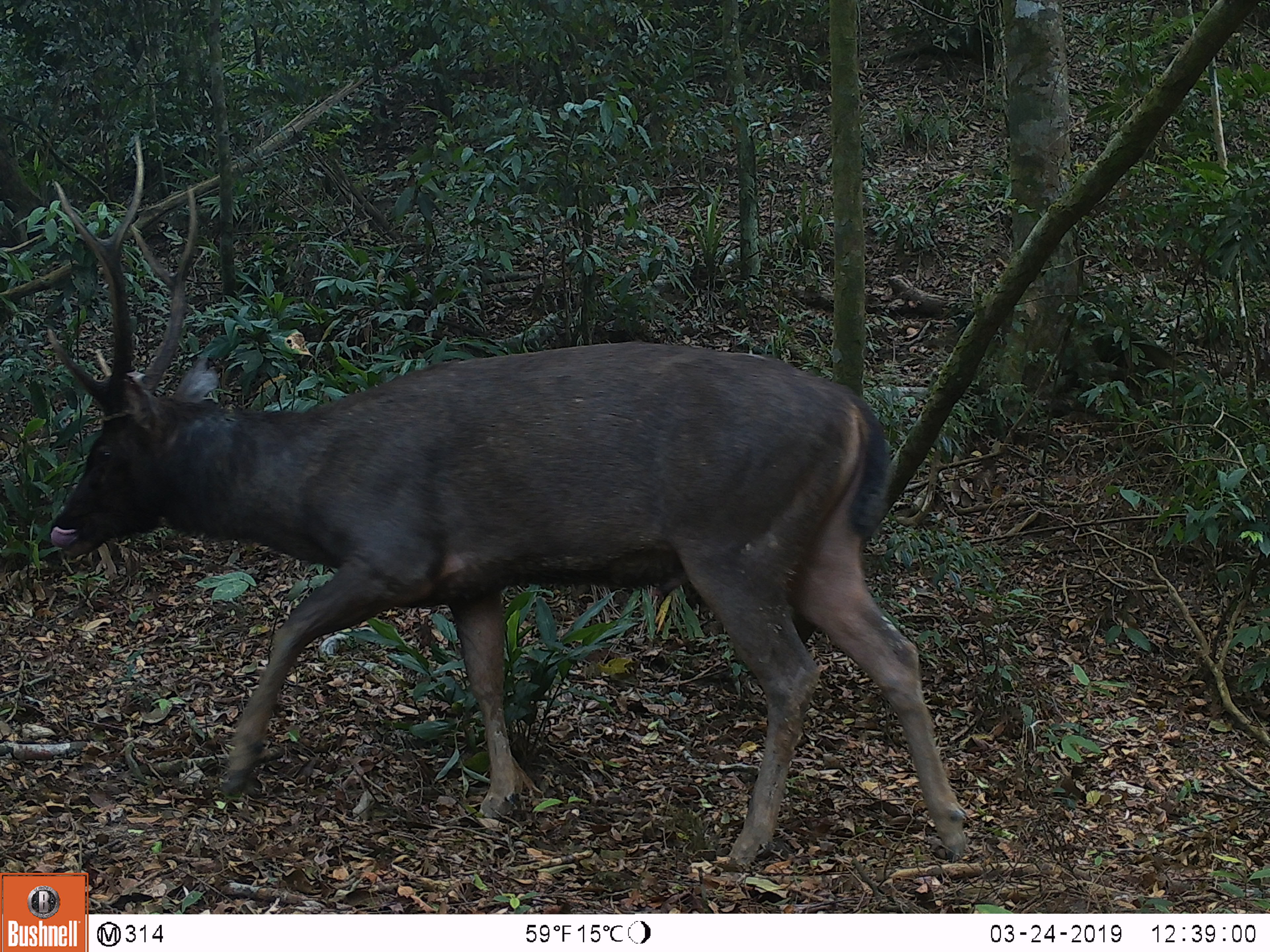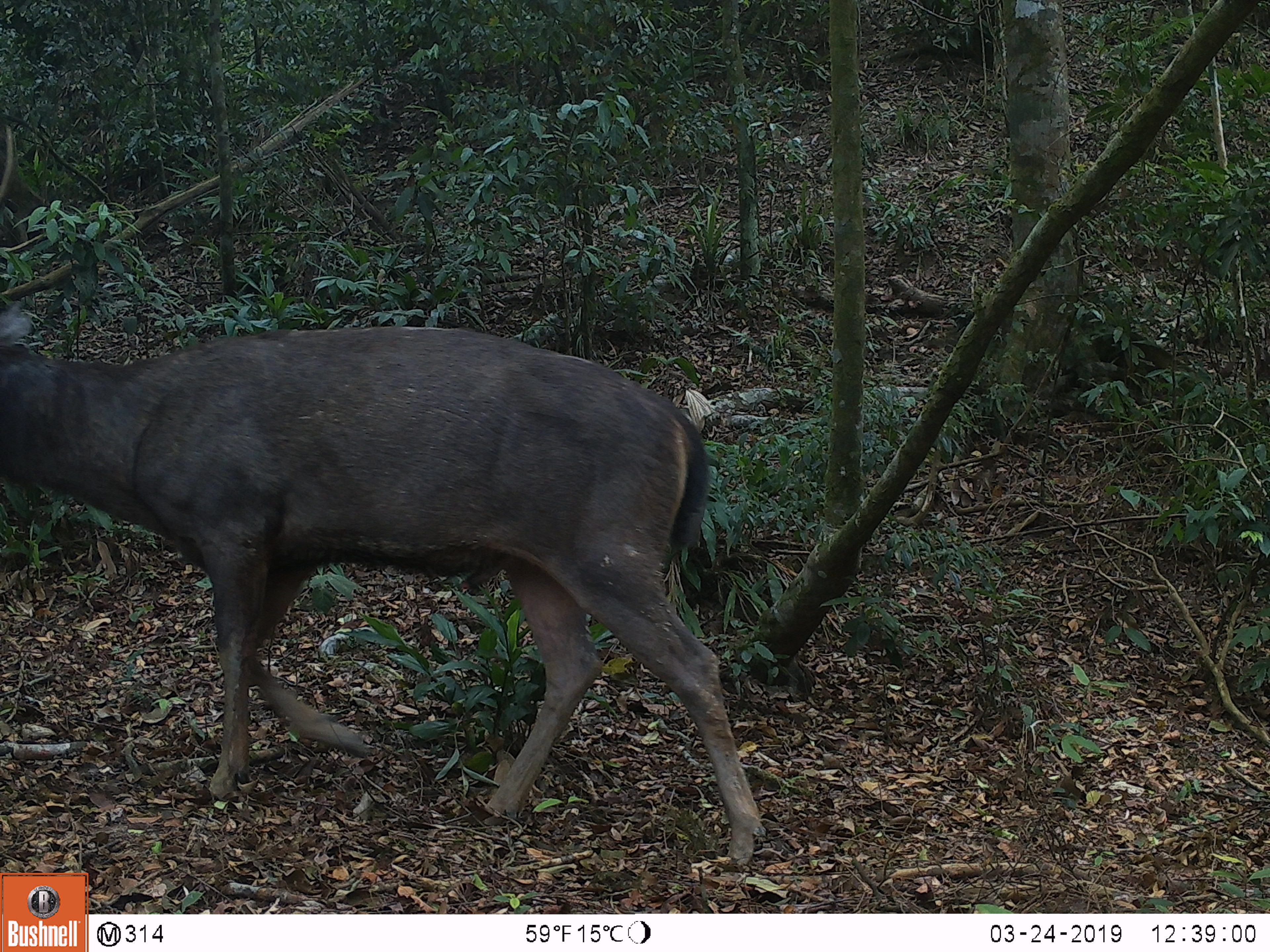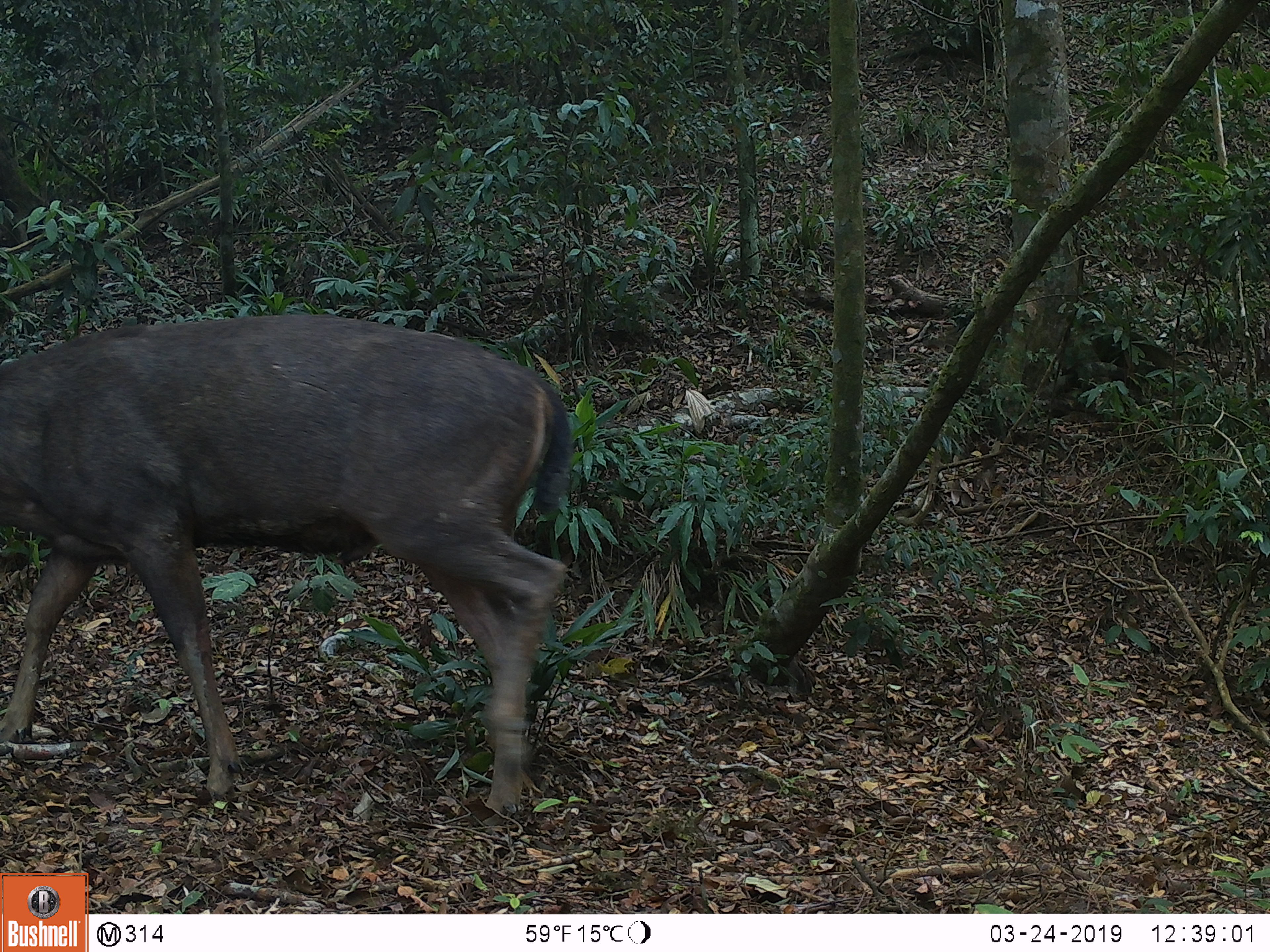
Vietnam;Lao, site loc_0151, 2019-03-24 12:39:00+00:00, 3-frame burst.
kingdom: Animalia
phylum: Chordata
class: Mammalia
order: Artiodactyla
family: Cervidae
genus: Rusa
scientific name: Rusa unicolor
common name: sambar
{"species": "sambar (Rusa unicolor)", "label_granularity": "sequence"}